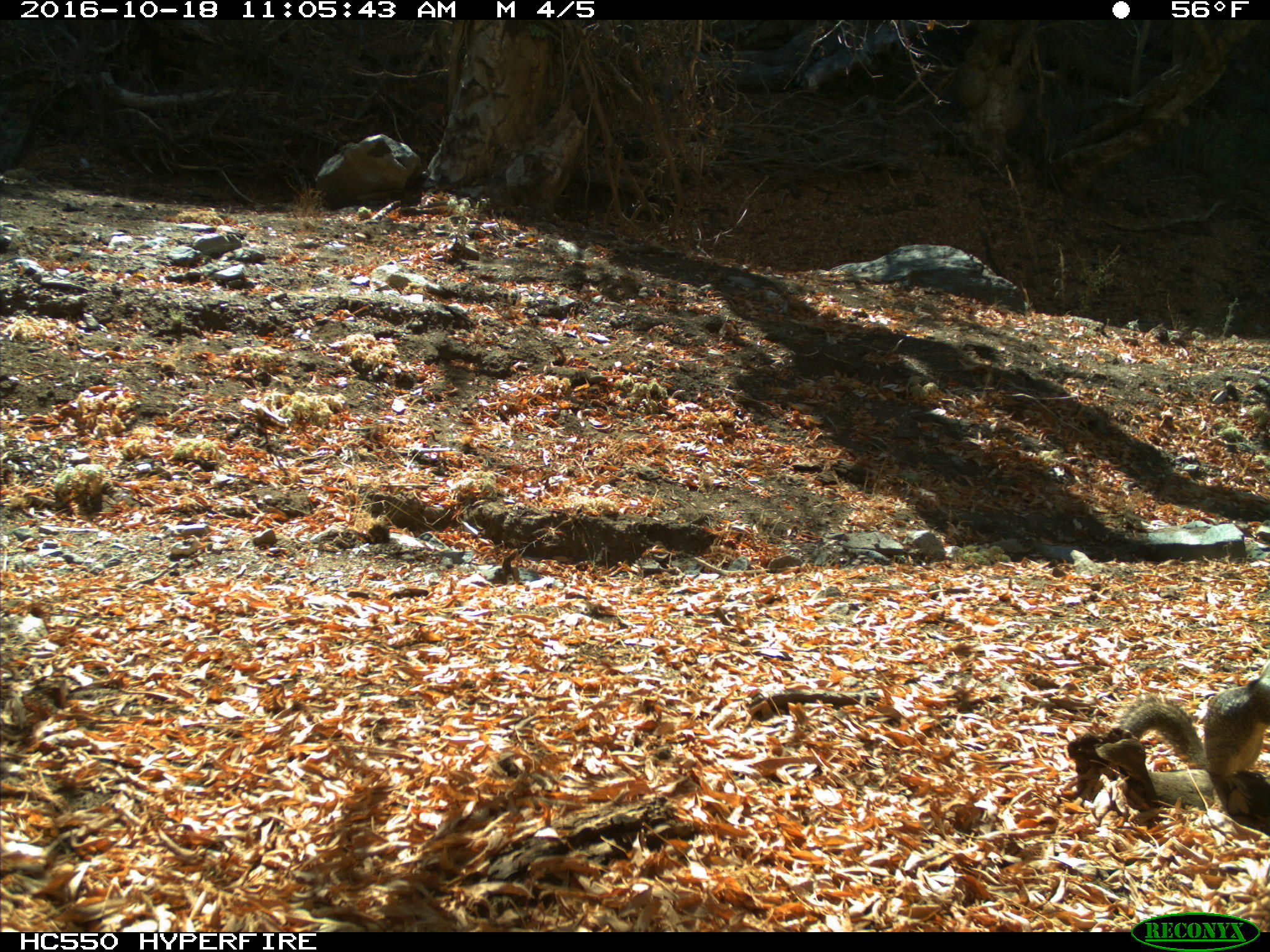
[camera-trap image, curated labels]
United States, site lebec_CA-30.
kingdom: Animalia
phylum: Chordata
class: Mammalia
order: Rodentia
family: Sciuridae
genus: Otospermophilus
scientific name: Otospermophilus beecheyi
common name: california ground squirrel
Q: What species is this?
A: Otospermophilus beecheyi (california ground squirrel).